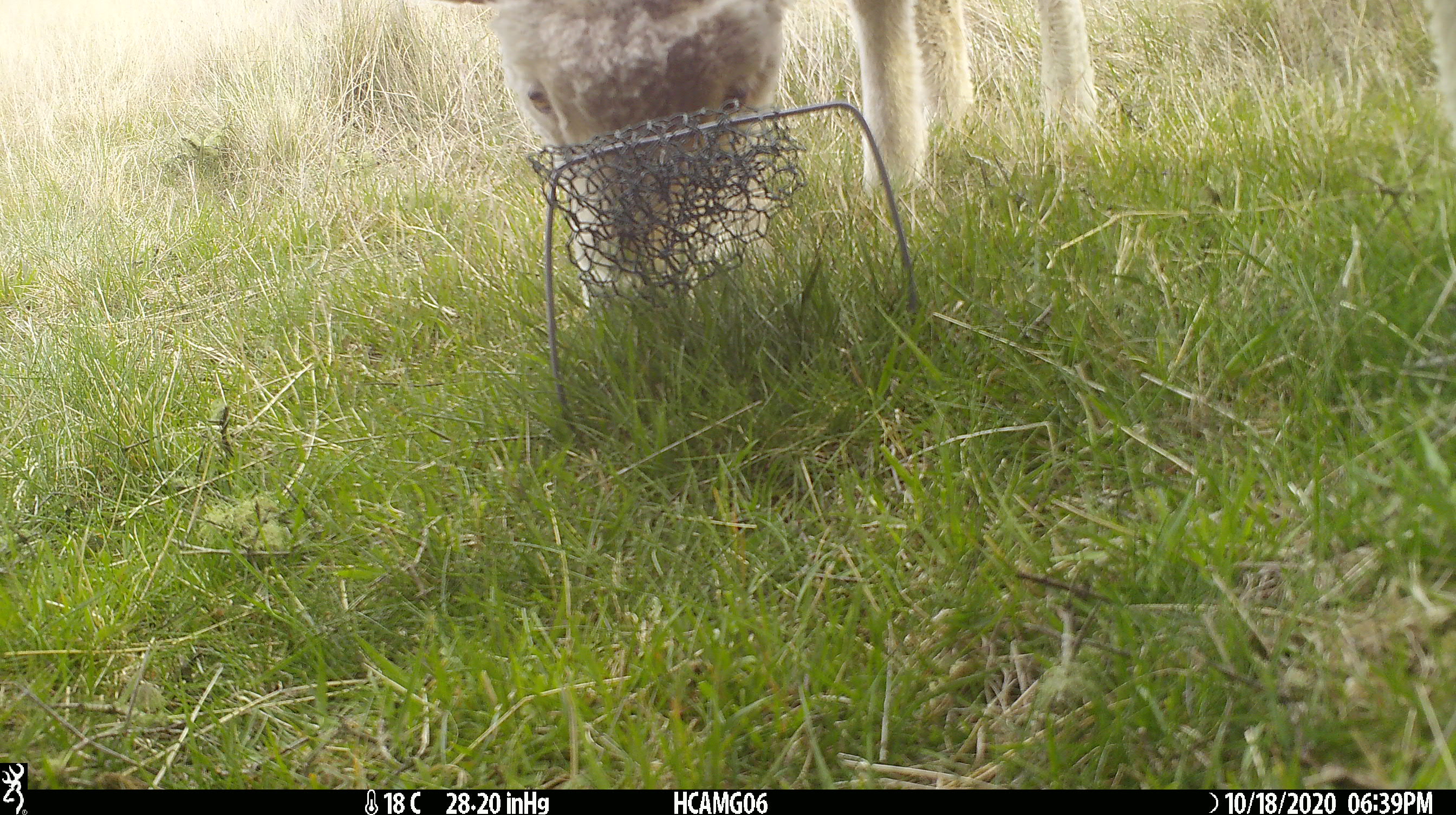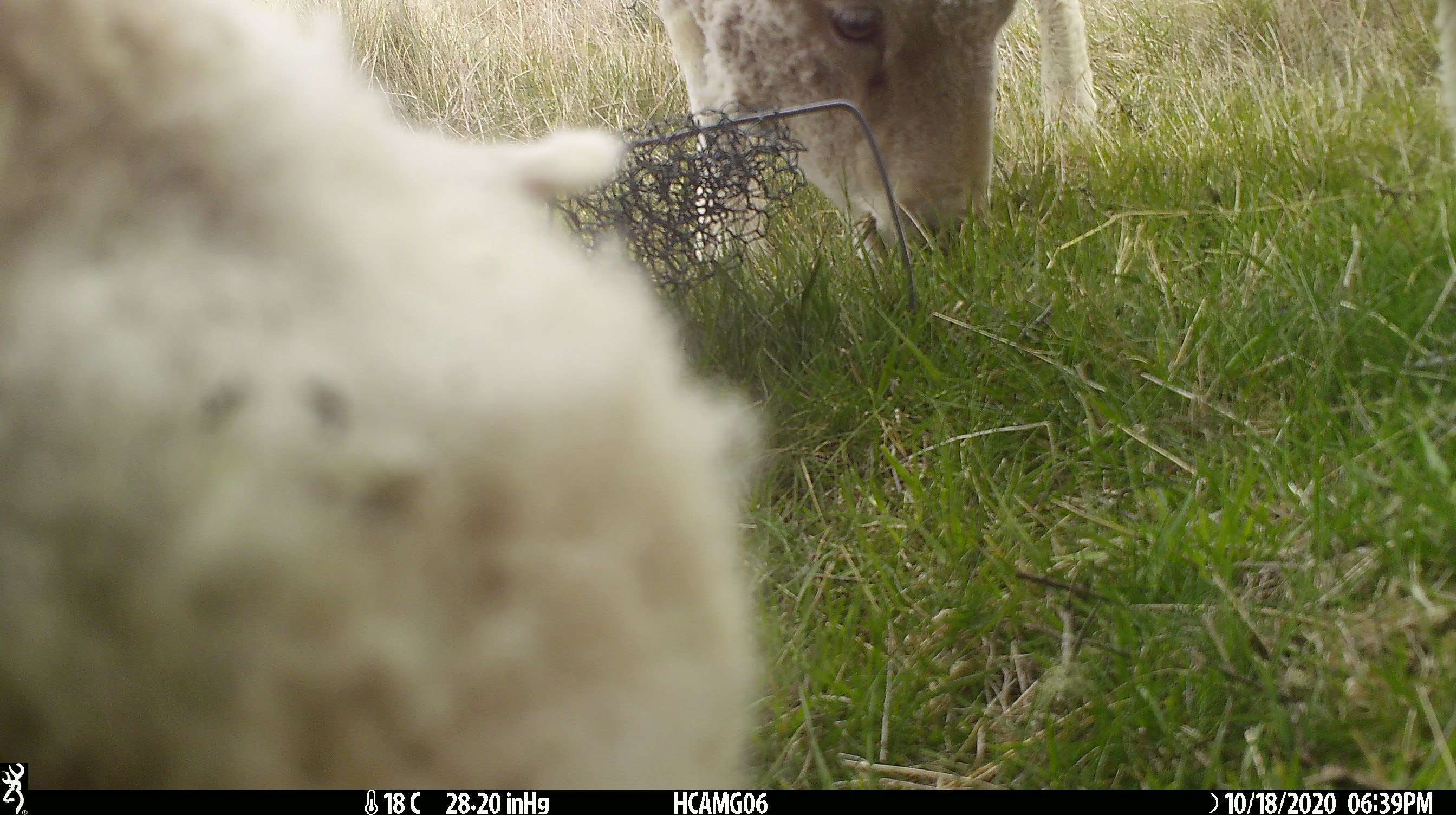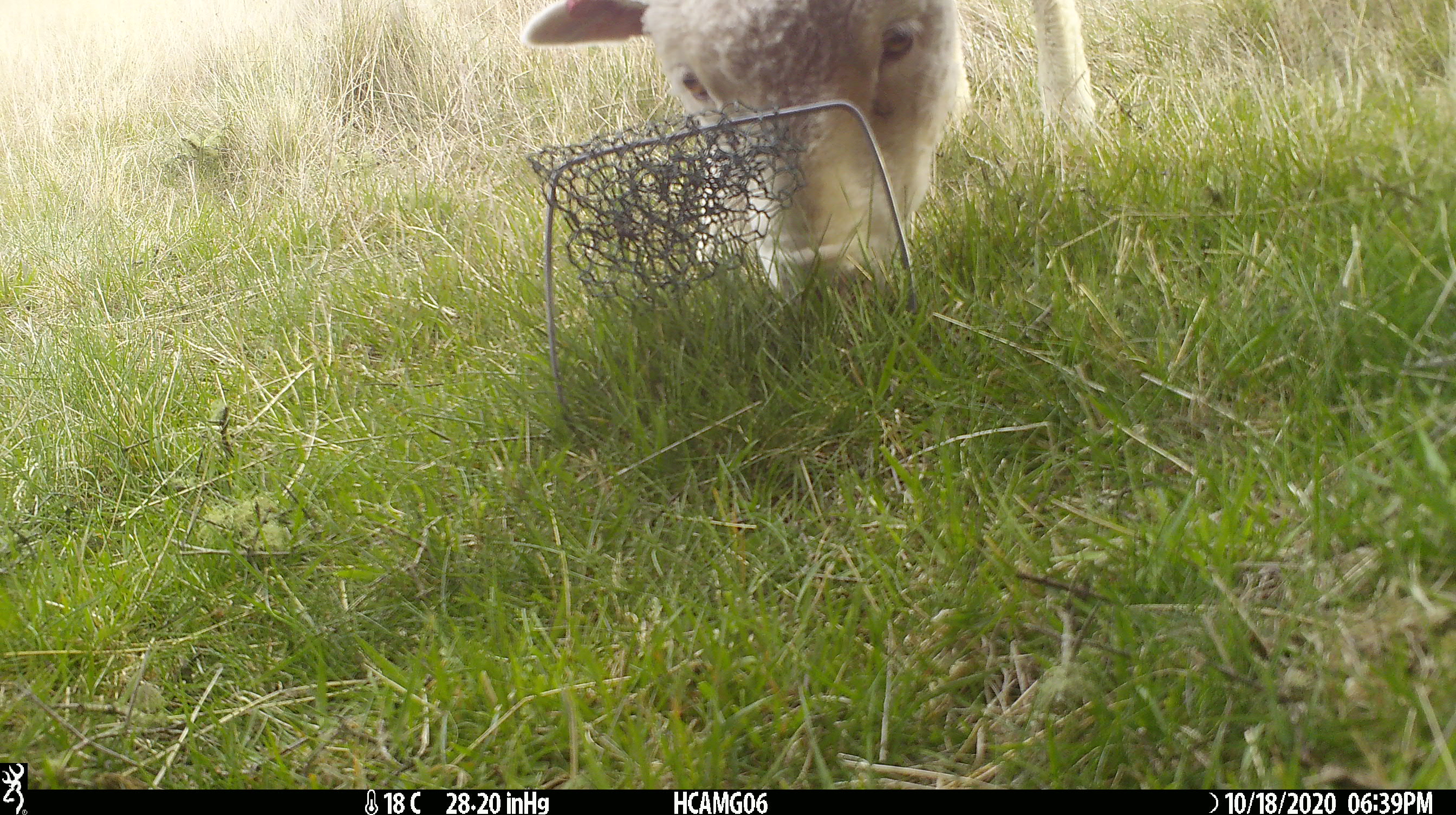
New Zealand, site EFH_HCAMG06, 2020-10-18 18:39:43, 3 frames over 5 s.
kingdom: Animalia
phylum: Chordata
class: Mammalia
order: Artiodactyla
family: Bovidae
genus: Ovis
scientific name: Ovis aries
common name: domestic sheep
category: sheep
Sheep (domestic sheep) (Ovis aries).